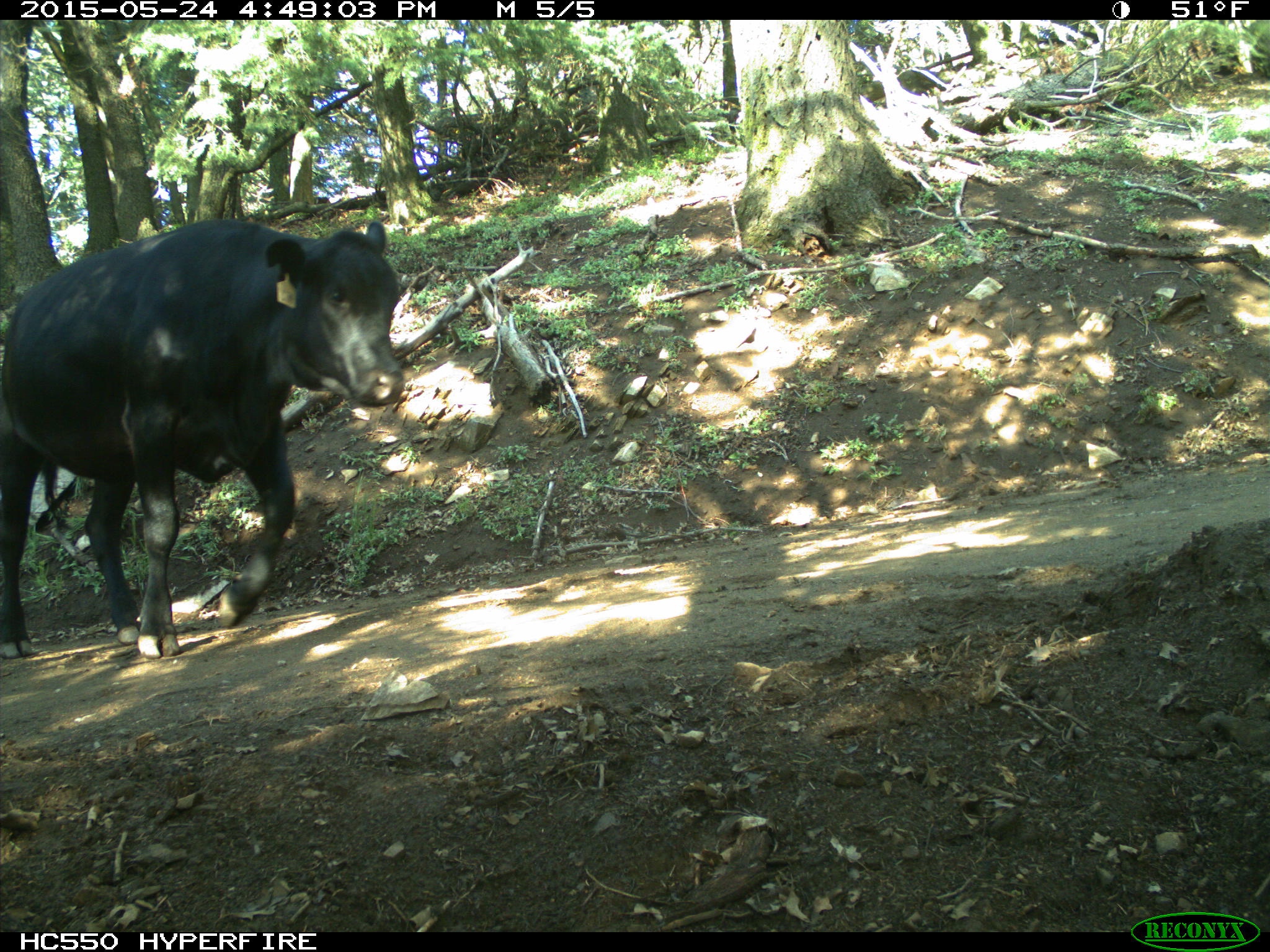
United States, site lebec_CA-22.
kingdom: Animalia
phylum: Chordata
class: Mammalia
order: Artiodactyla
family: Bovidae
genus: Bos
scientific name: Bos taurus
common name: domestic cow